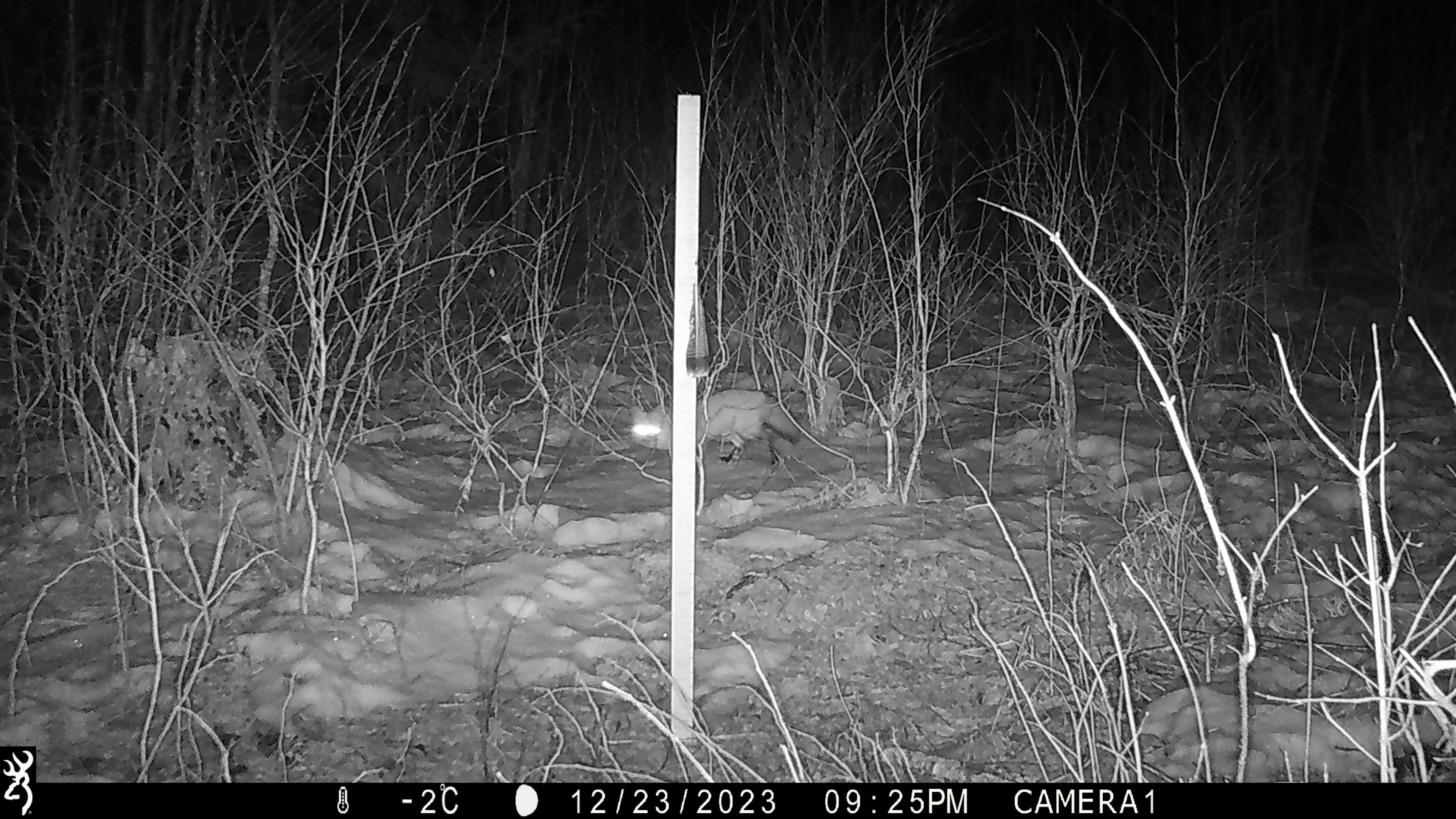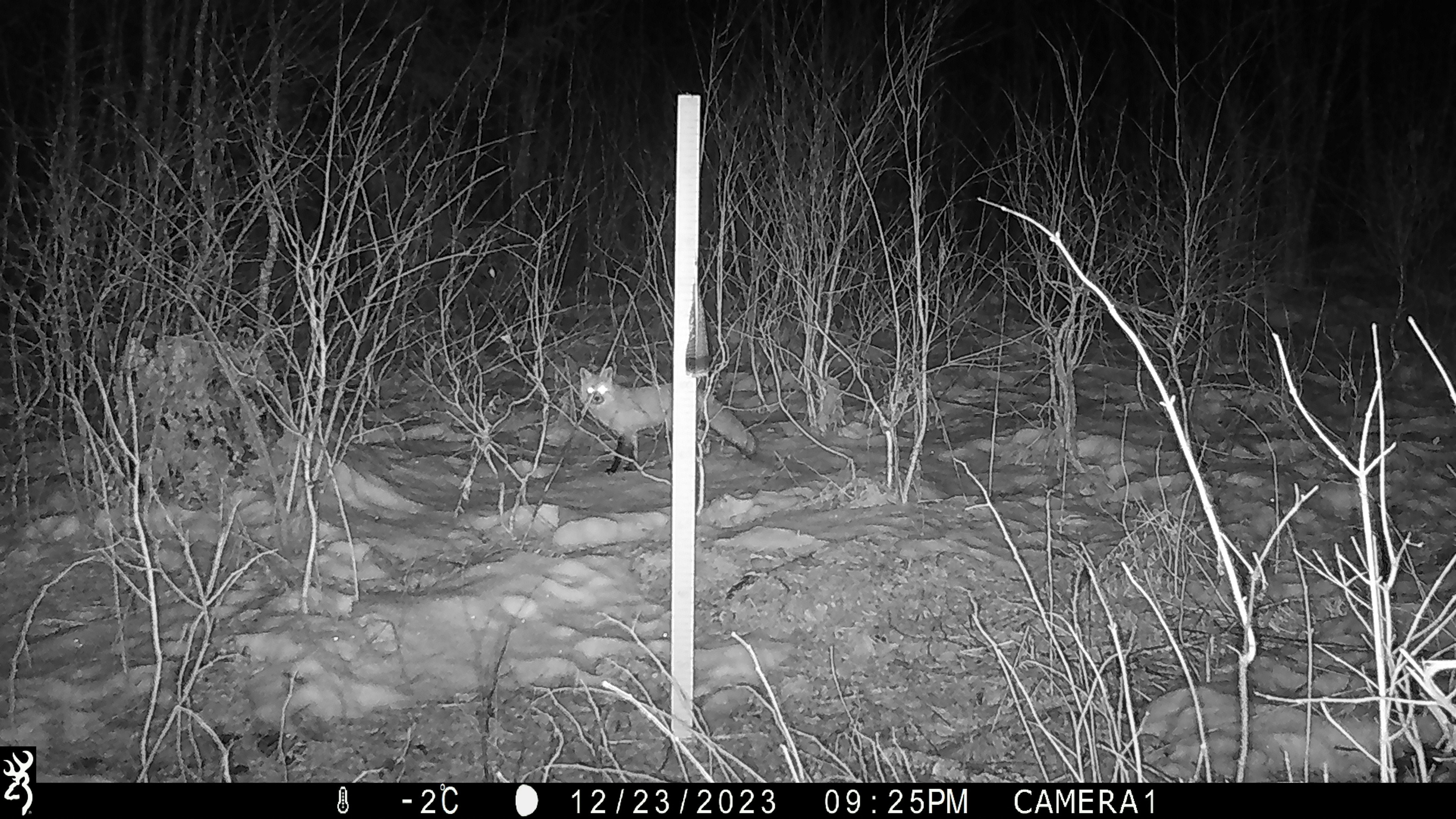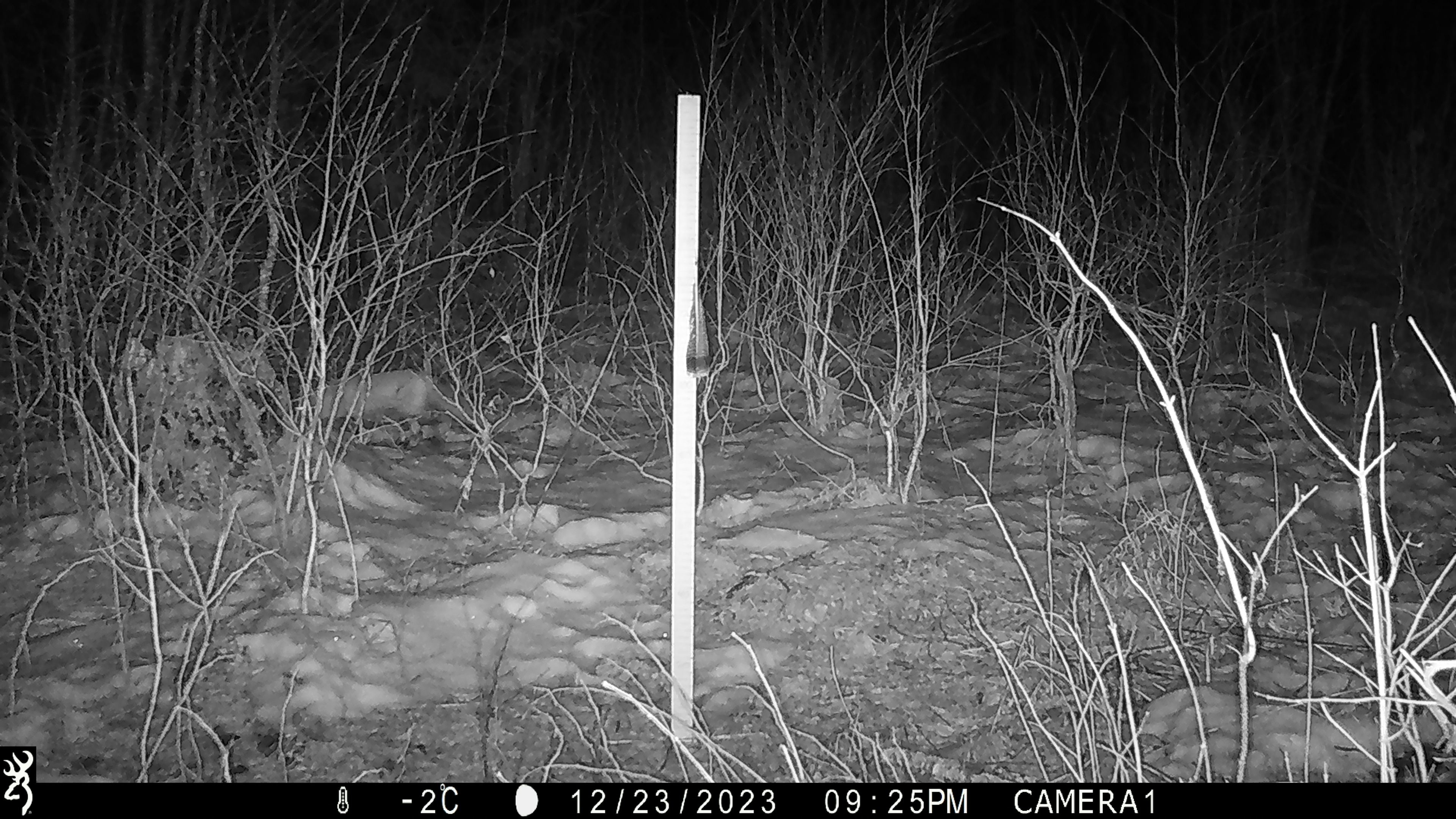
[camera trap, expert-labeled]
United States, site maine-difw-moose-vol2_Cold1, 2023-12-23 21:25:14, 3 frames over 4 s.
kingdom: Animalia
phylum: Chordata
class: Mammalia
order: Carnivora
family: Canidae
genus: Vulpes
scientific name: Vulpes vulpes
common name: red fox